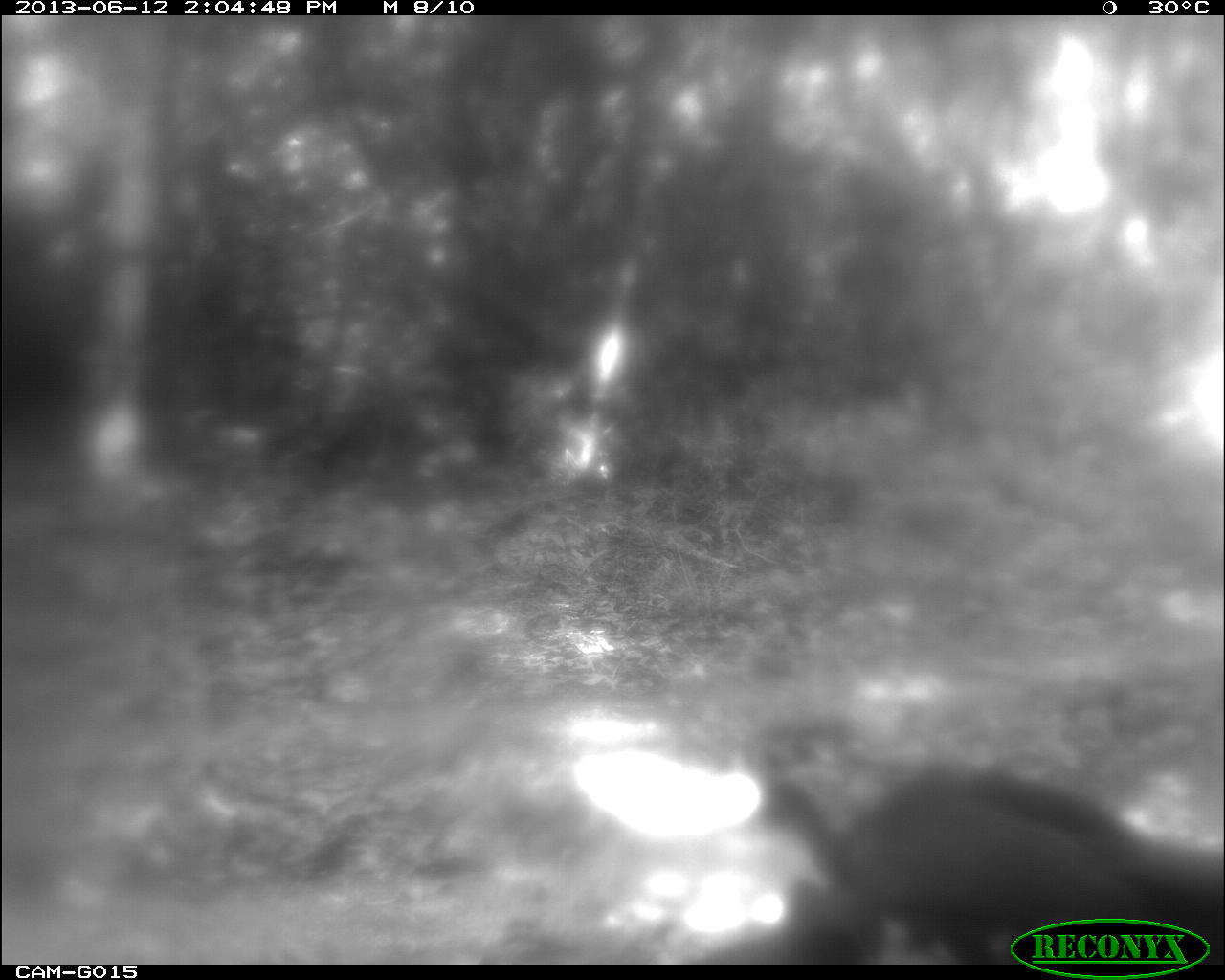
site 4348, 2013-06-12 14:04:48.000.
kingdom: Animalia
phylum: Chordata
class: Aves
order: Galliformes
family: Cracidae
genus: Penelope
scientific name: Penelope purpurascens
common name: crested guan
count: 3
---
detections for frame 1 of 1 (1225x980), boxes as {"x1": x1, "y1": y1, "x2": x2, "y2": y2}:
penelope purpurascens: {"x1": 753, "y1": 751, "x2": 1224, "y2": 960}